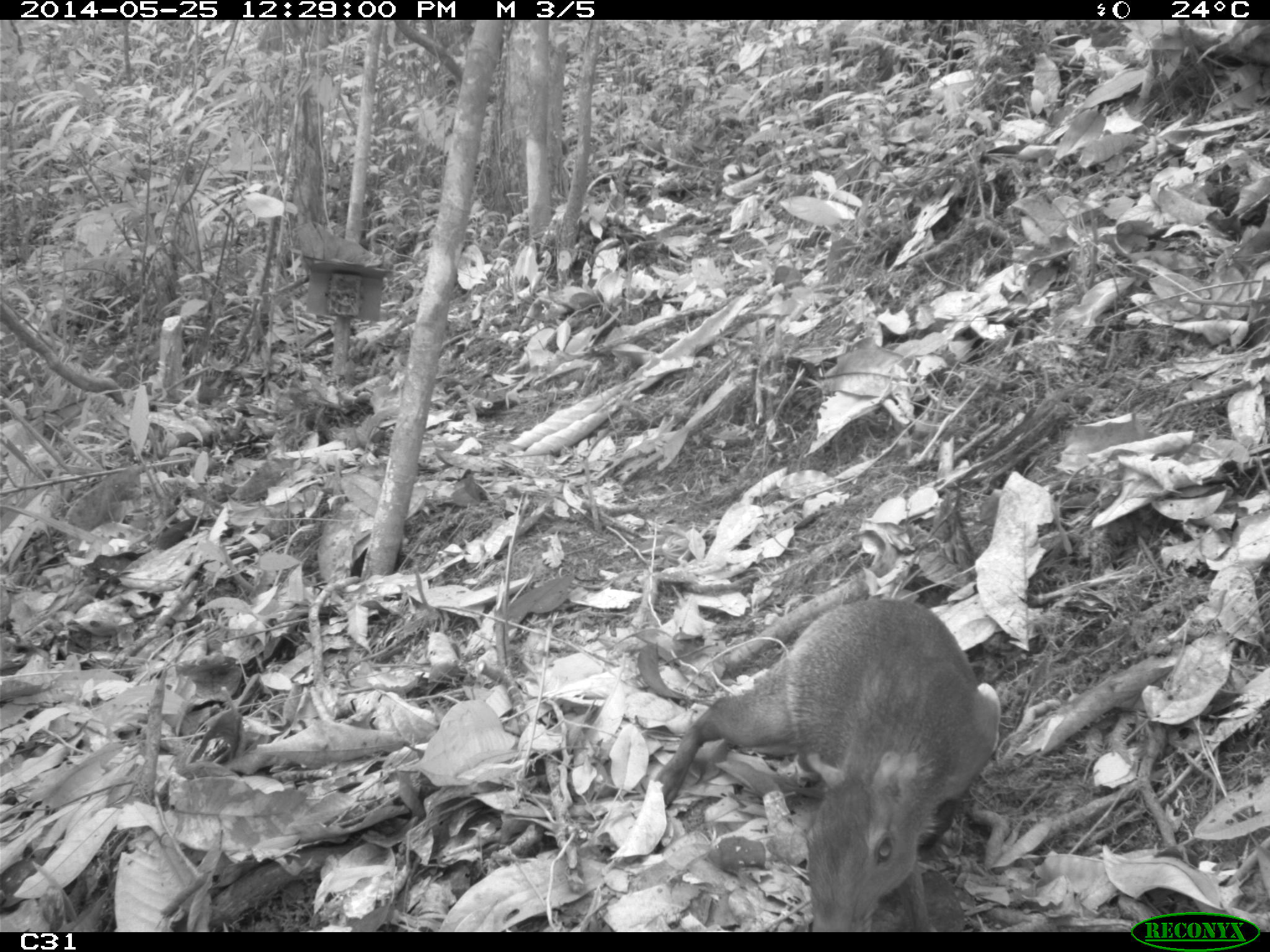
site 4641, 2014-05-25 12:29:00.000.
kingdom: Animalia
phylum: Chordata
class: Mammalia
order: Rodentia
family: Dasyproctidae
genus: Dasyprocta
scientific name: Dasyprocta leporina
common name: red-rumped agouti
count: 3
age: adult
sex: female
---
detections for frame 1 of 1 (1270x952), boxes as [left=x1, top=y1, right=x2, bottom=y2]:
dasyprocta leporina: [left=652, top=596, right=1002, bottom=929]